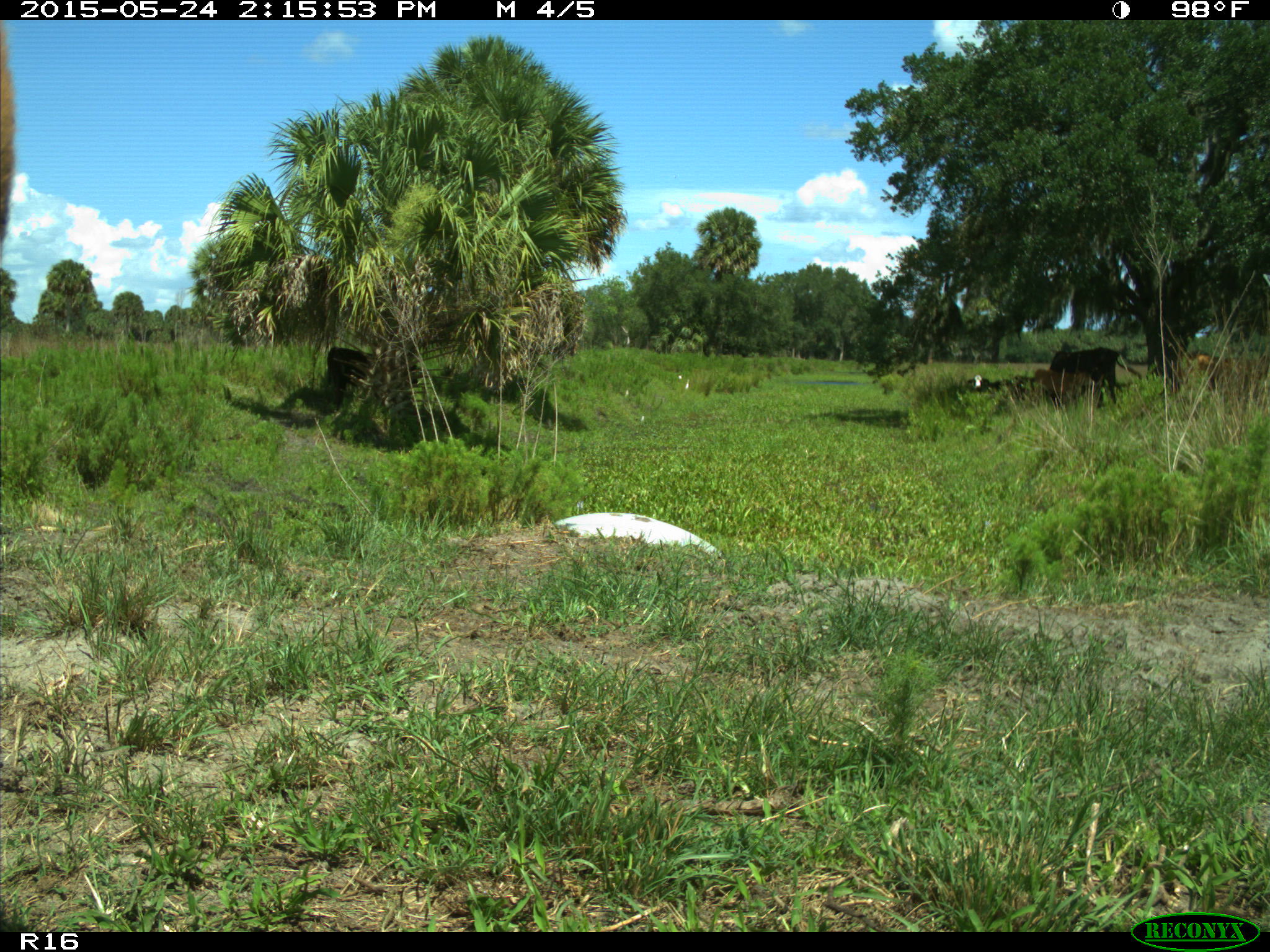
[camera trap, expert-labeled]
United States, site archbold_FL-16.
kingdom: Animalia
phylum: Chordata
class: Mammalia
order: Artiodactyla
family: Bovidae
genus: Bos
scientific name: Bos taurus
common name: domestic cow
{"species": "Bos taurus (domestic cow)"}